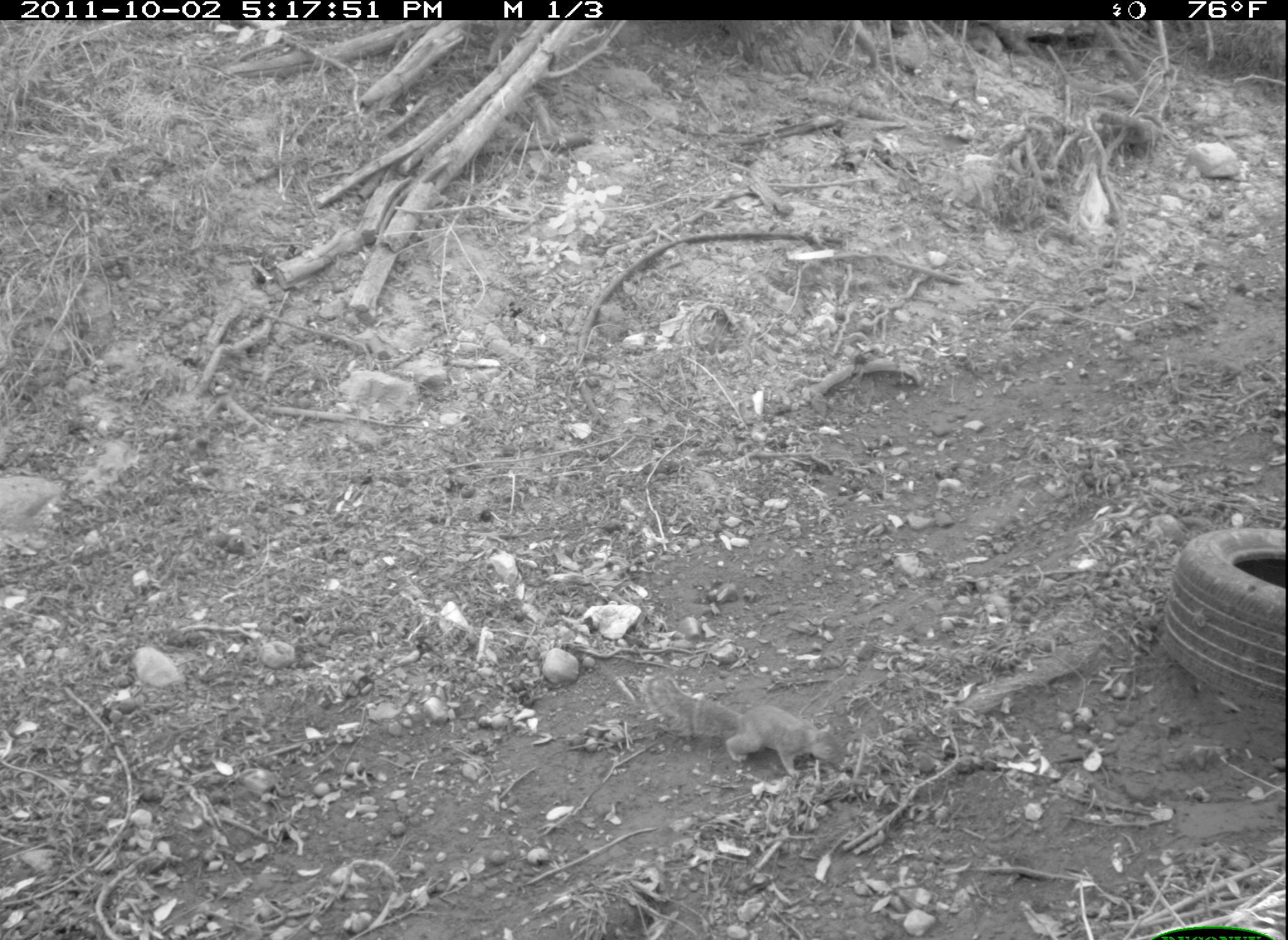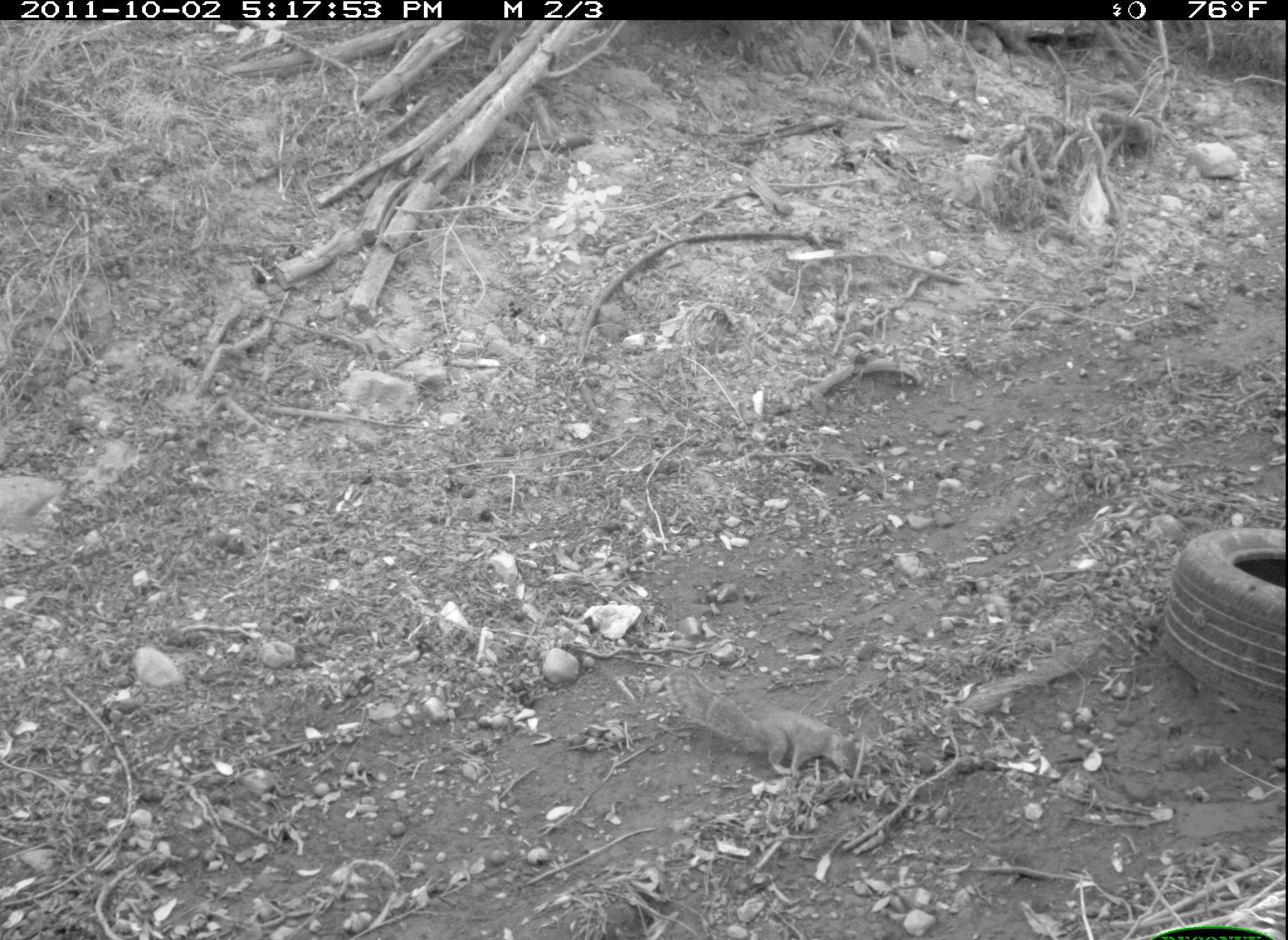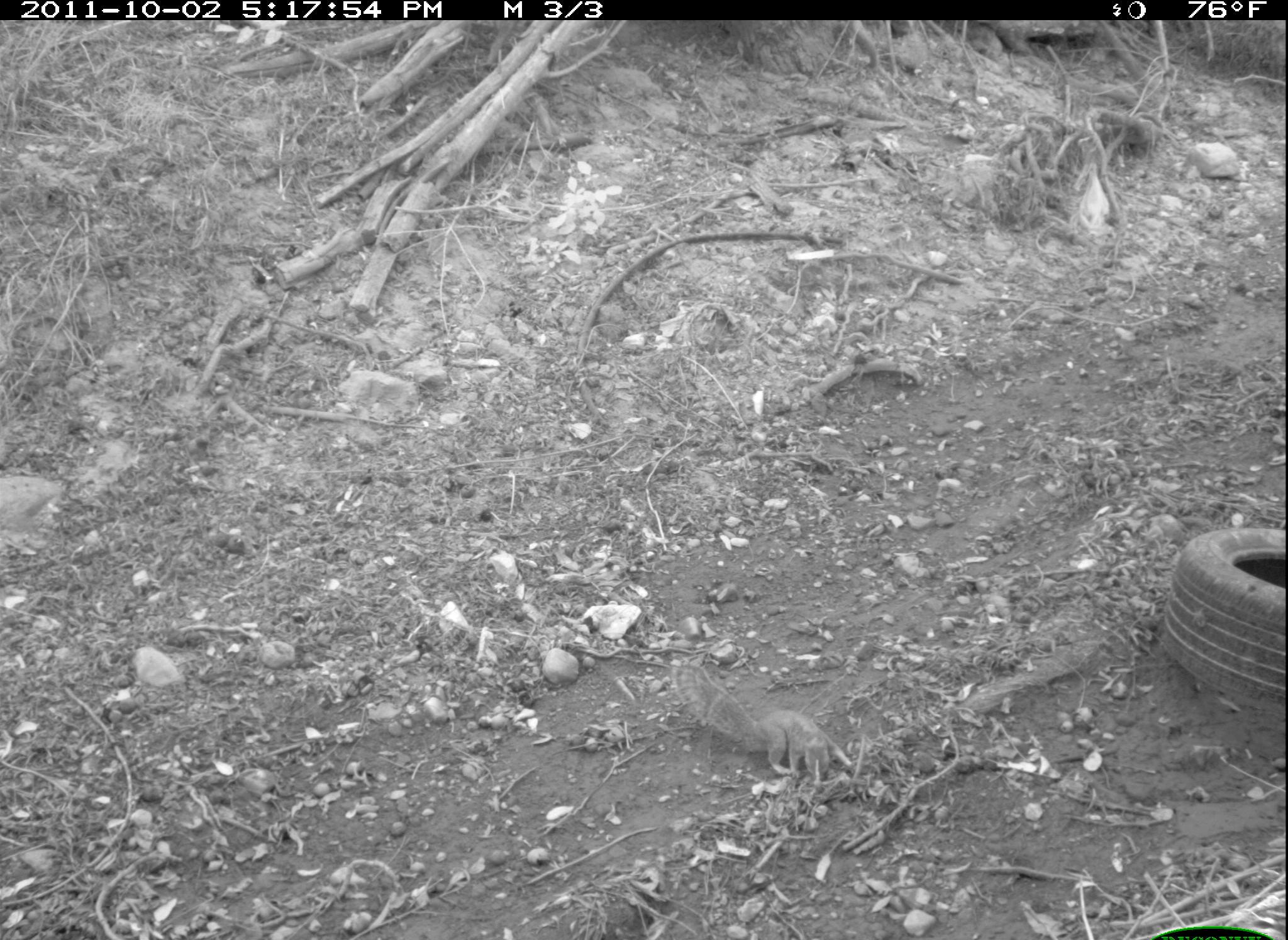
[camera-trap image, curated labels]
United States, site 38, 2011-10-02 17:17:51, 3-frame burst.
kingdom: Animalia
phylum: Chordata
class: Mammalia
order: Rodentia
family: Sciuridae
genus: Sciurus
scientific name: Sciurus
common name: squirrel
Squirrel (Sciurus).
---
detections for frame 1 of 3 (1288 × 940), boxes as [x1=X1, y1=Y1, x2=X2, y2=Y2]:
squirrel: [x1=639, y1=667, x2=857, y2=789]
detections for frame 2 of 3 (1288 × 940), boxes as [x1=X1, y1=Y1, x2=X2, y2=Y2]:
squirrel: [x1=659, y1=658, x2=873, y2=794]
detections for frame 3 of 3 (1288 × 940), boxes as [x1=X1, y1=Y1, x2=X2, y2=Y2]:
squirrel: [x1=663, y1=654, x2=857, y2=800]